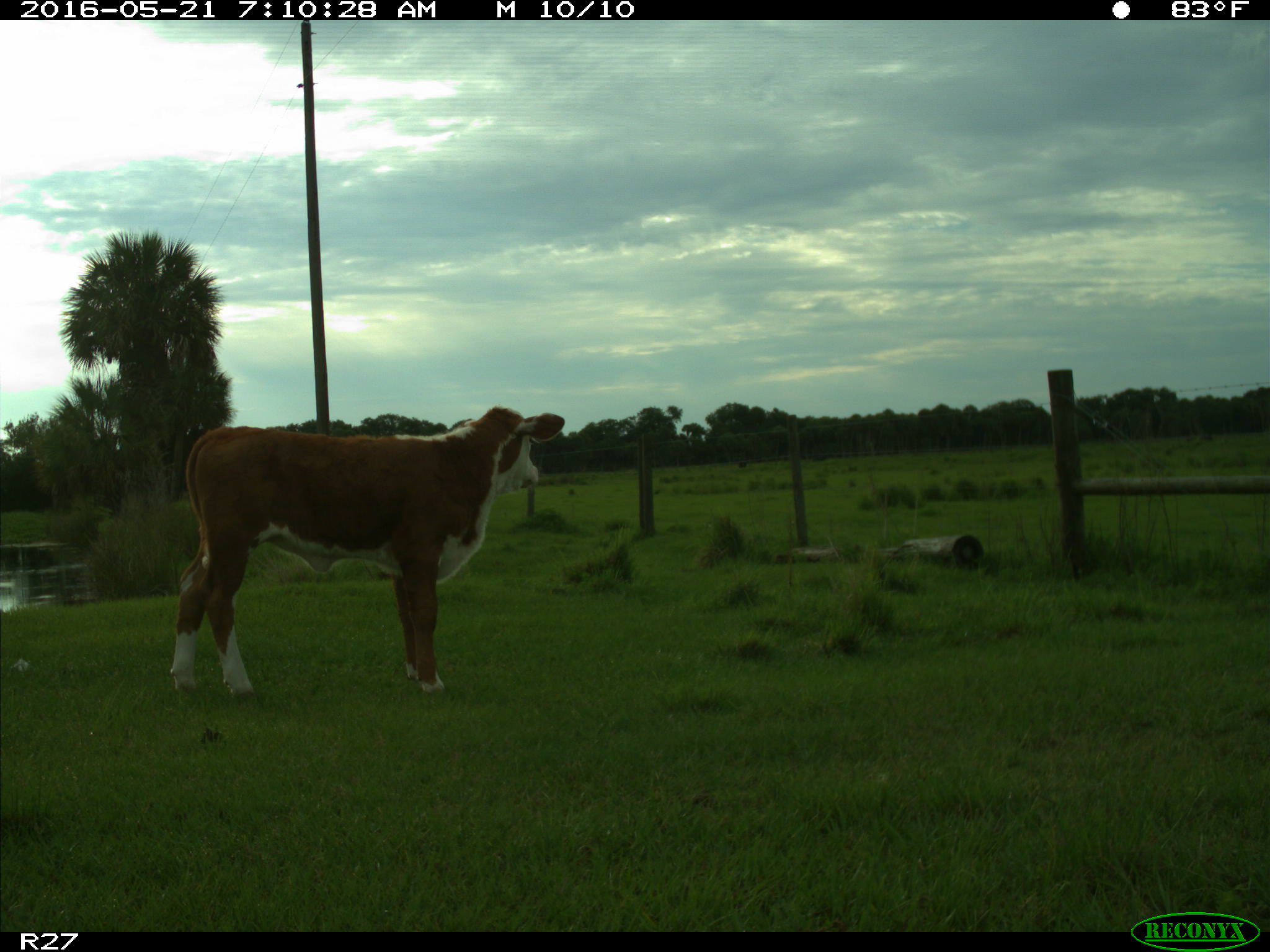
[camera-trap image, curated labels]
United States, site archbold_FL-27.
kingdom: Animalia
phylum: Chordata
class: Mammalia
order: Artiodactyla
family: Bovidae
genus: Bos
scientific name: Bos taurus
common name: domestic cow